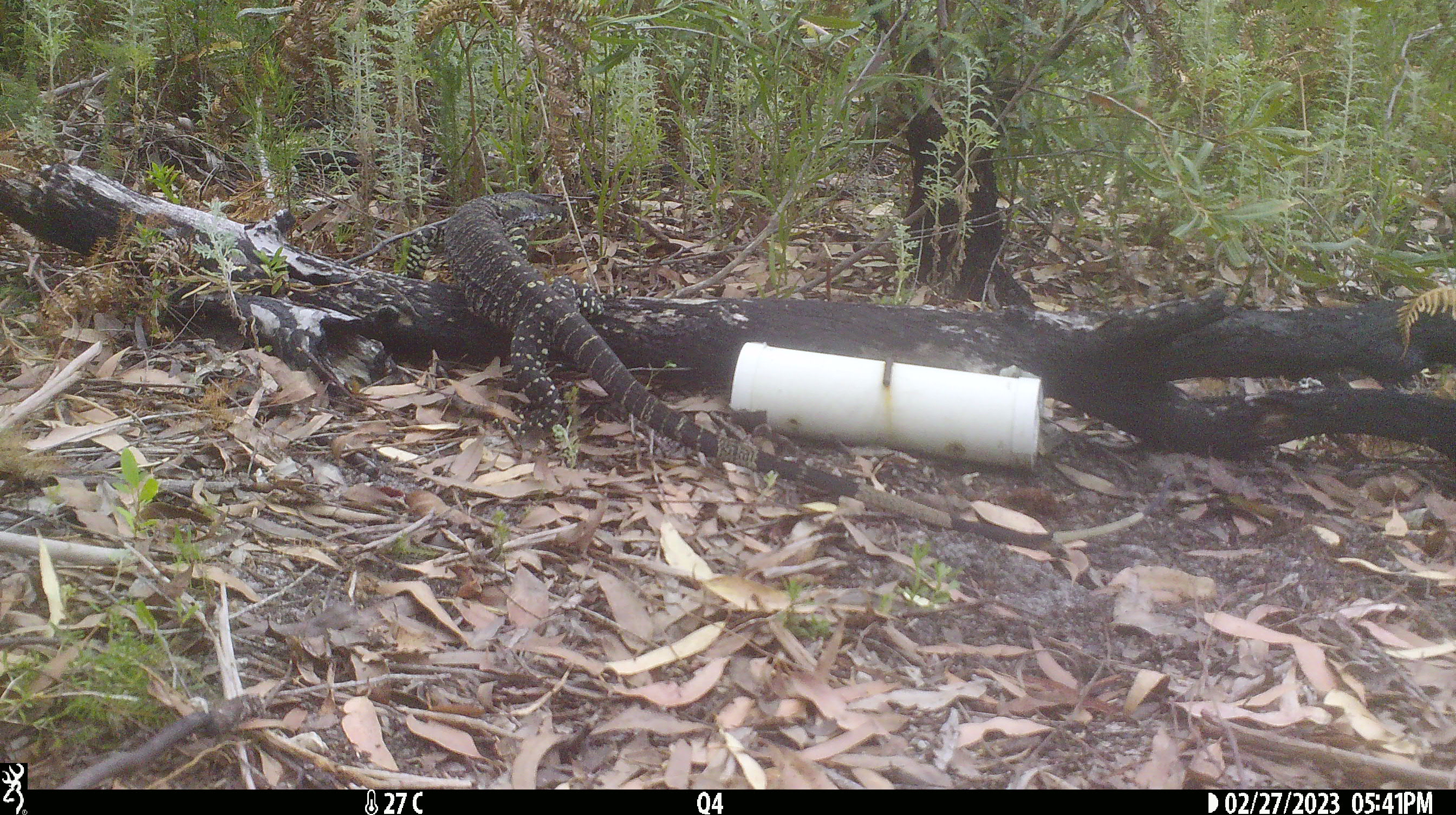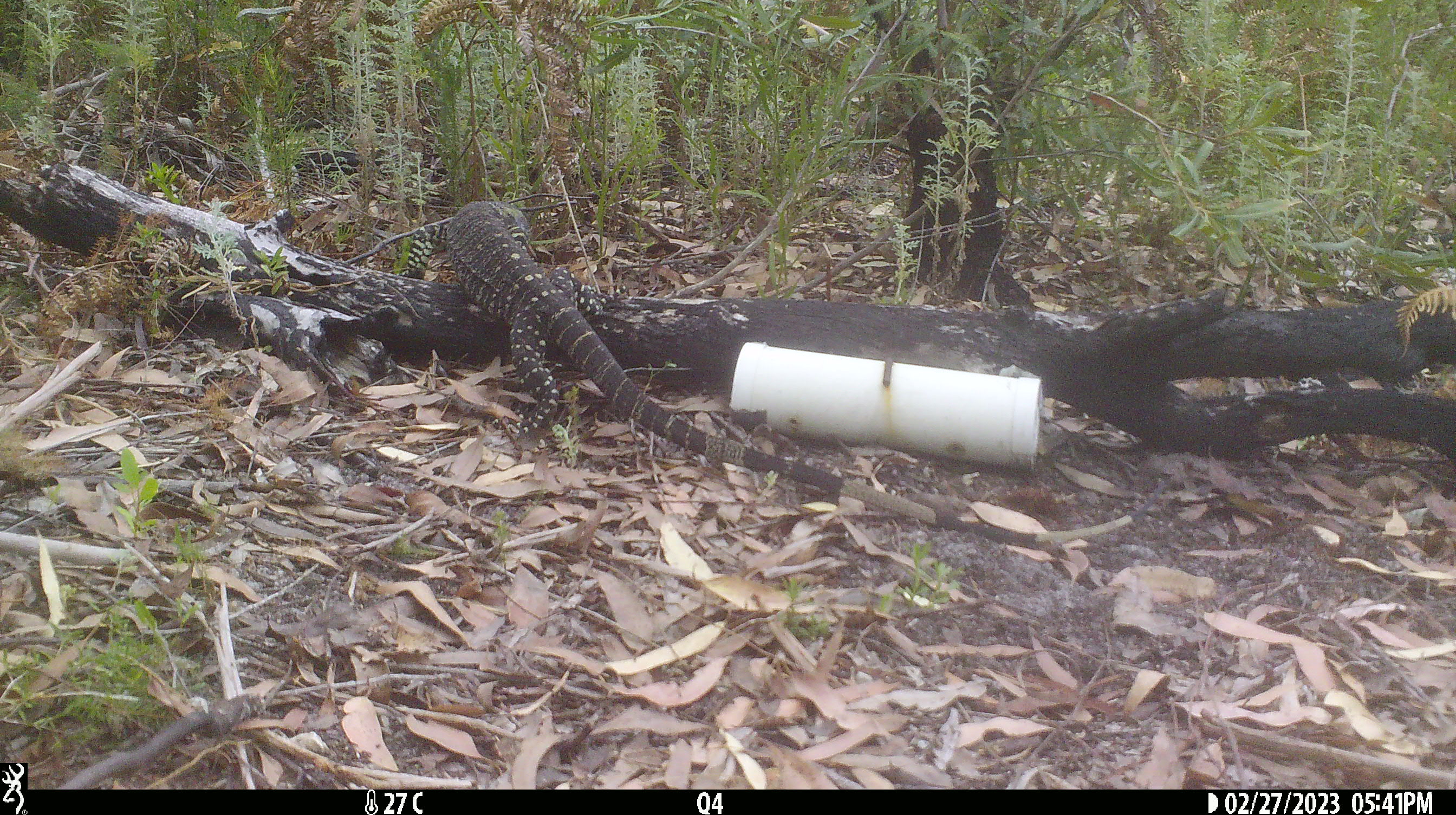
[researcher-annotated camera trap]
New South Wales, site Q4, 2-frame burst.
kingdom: Animalia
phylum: Chordata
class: Reptilia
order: Squamata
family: Varanidae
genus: Varanus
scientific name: Varanus varius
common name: lace monitor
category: goanna